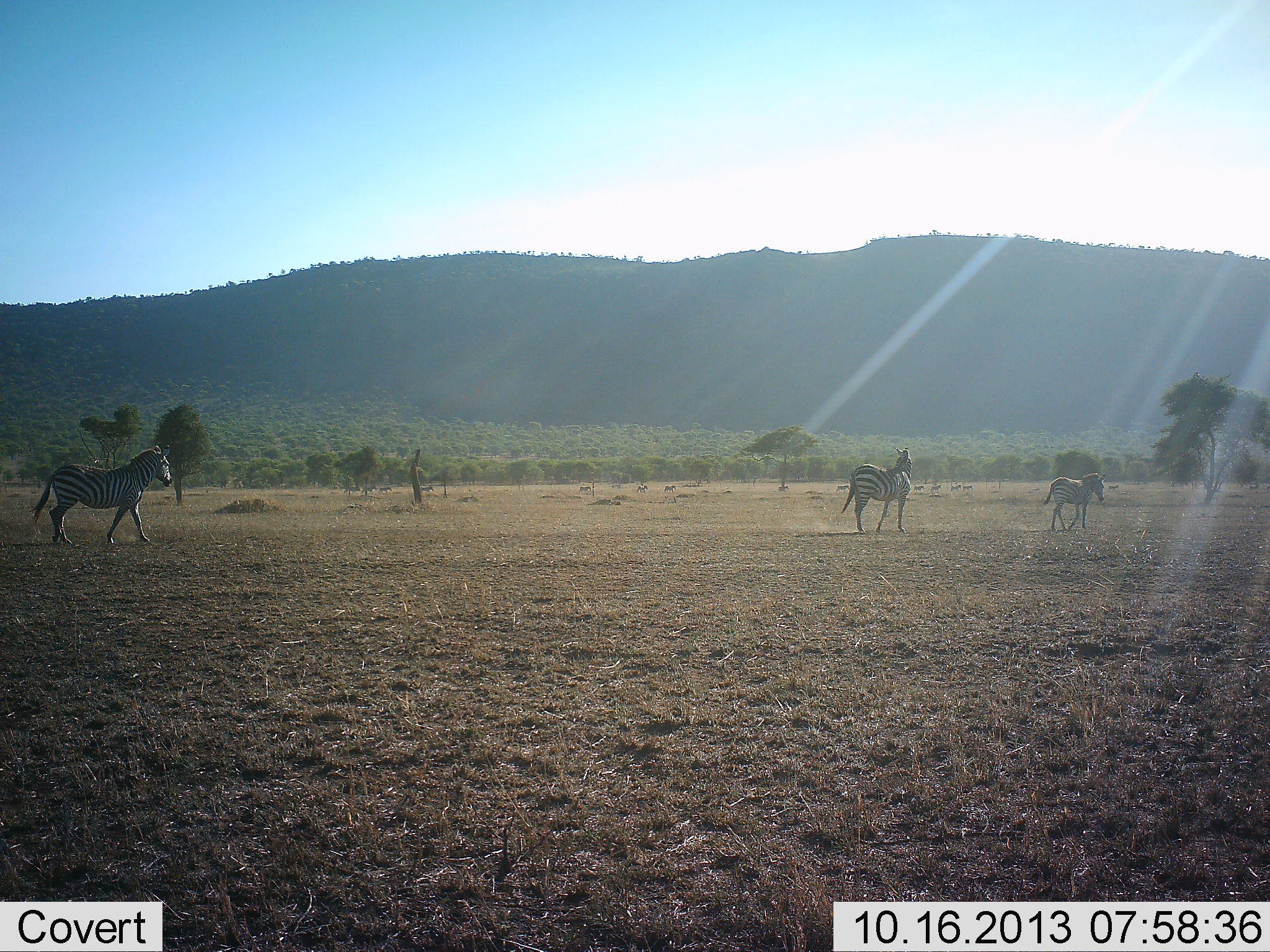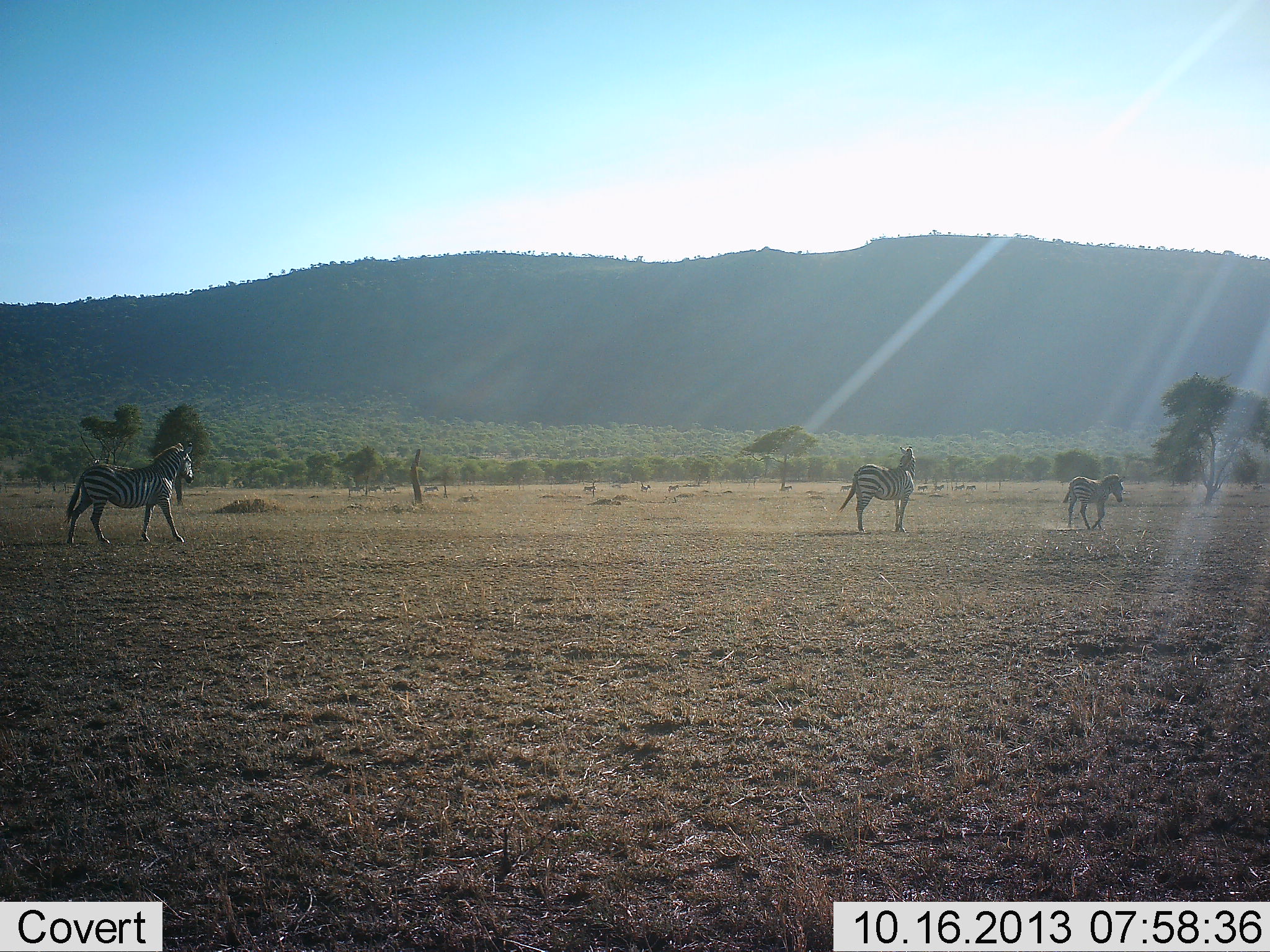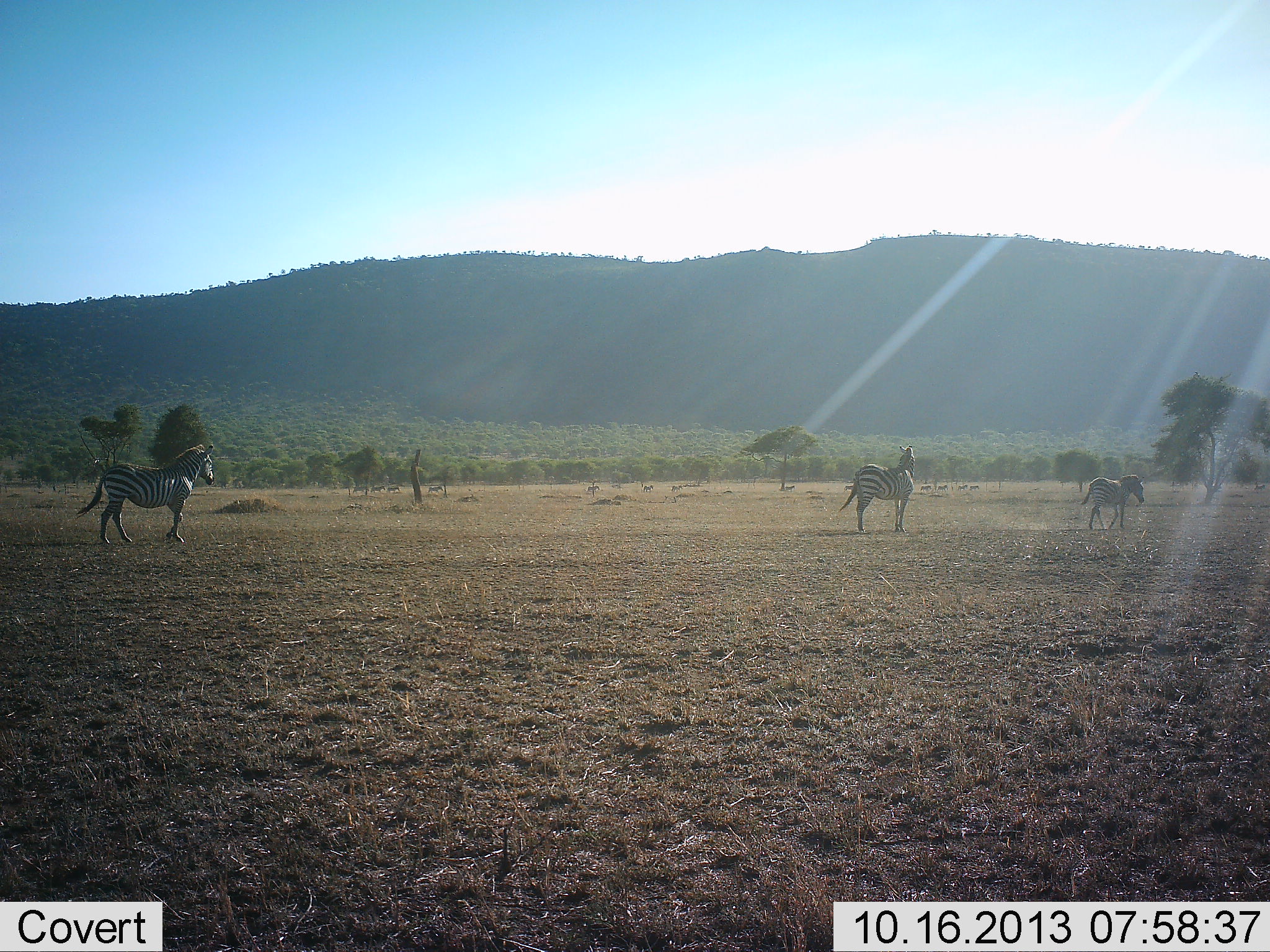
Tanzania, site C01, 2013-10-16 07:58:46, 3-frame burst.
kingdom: Animalia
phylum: Chordata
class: Mammalia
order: Perissodactyla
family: Equidae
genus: Equus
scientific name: Equus quagga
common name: plains zebra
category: zebra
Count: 3.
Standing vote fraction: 20%.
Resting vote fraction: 0%.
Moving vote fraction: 100%.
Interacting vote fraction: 0%.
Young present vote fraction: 0%.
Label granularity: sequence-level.